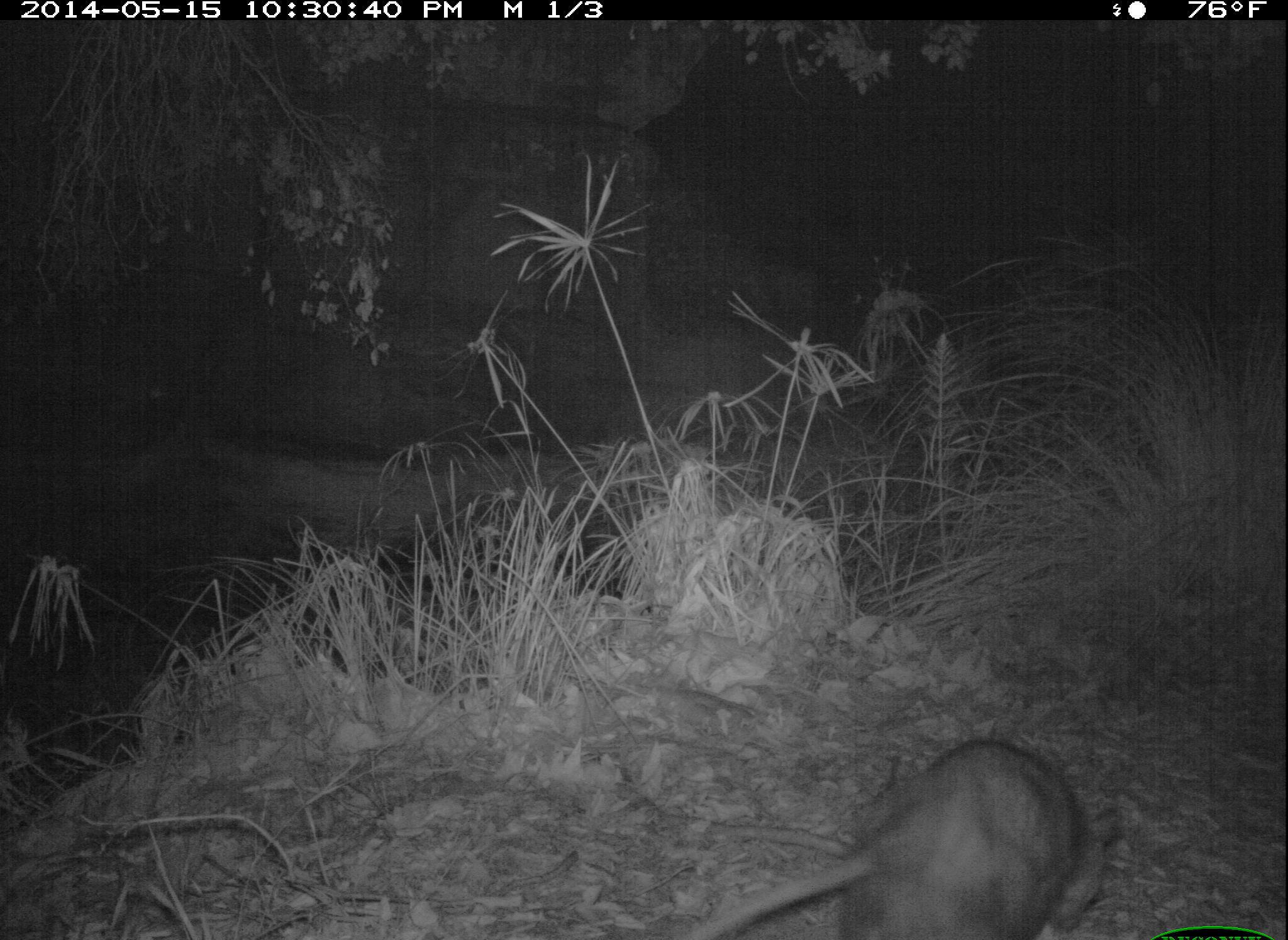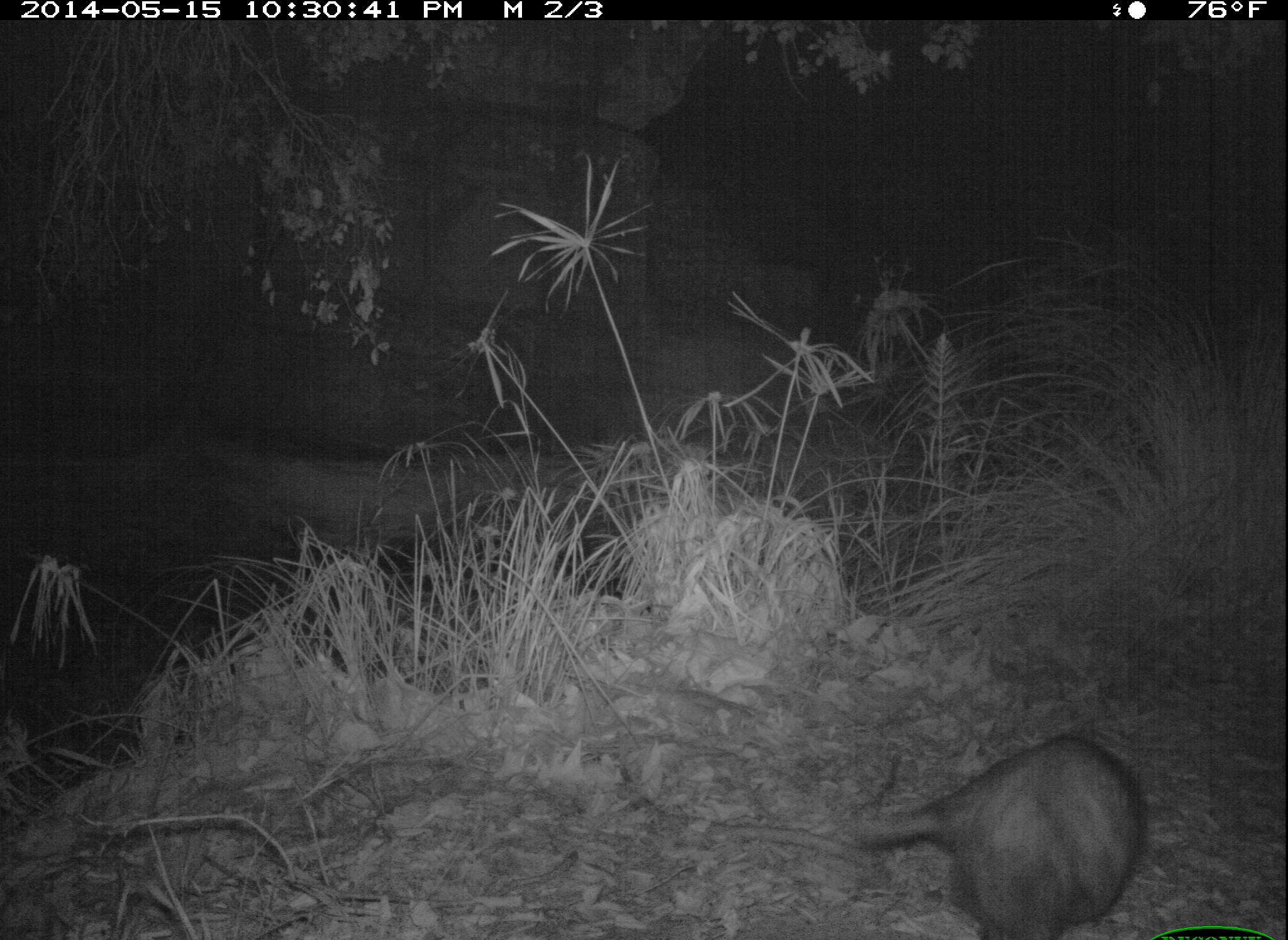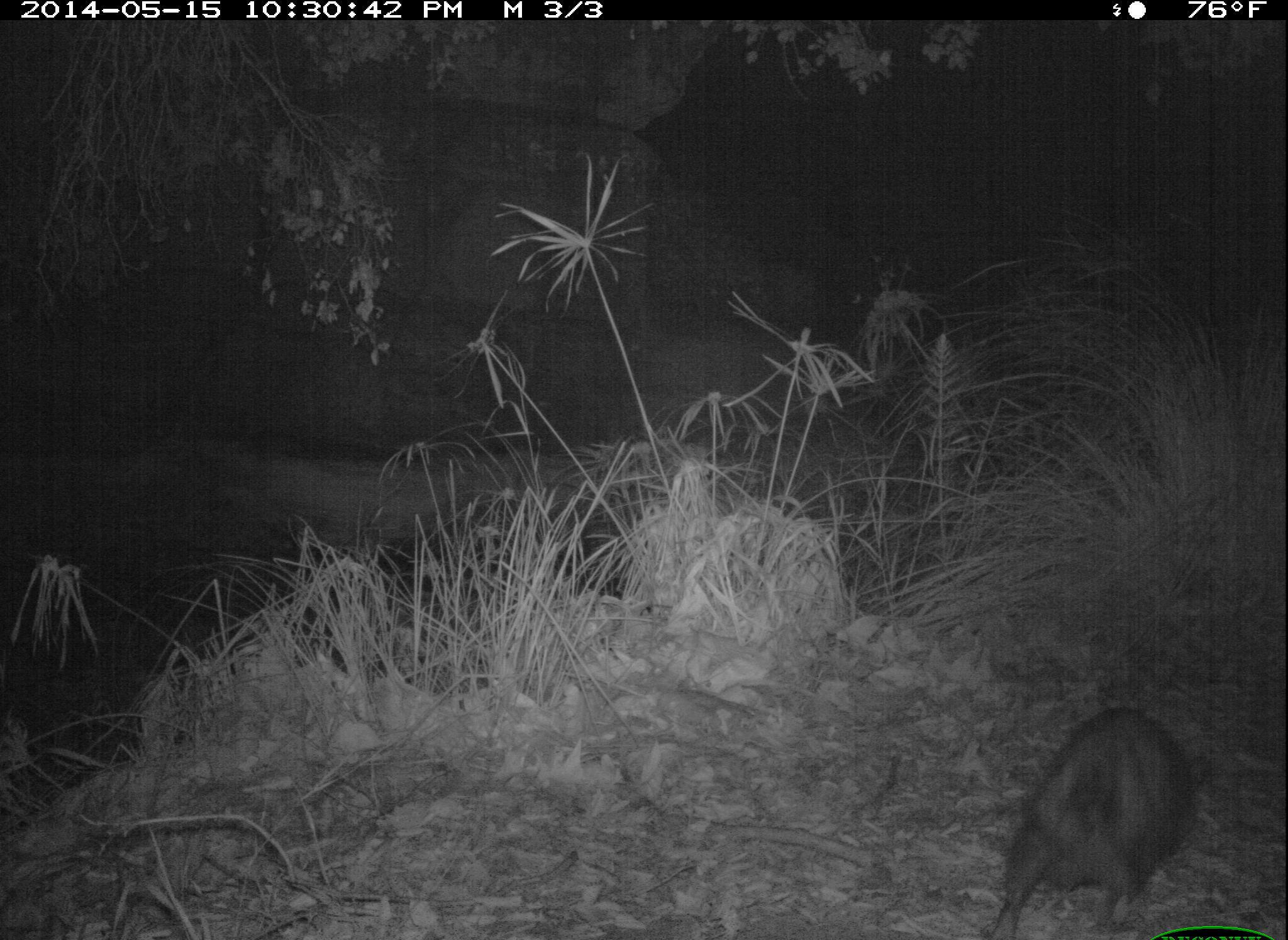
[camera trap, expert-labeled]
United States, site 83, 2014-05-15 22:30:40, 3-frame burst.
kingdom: Animalia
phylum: Chordata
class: Mammalia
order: Didelphimorphia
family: Didelphidae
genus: Didelphis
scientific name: Didelphis virginiana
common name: virginia opossum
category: opossum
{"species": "opossum (virginia opossum) (Didelphis virginiana)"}